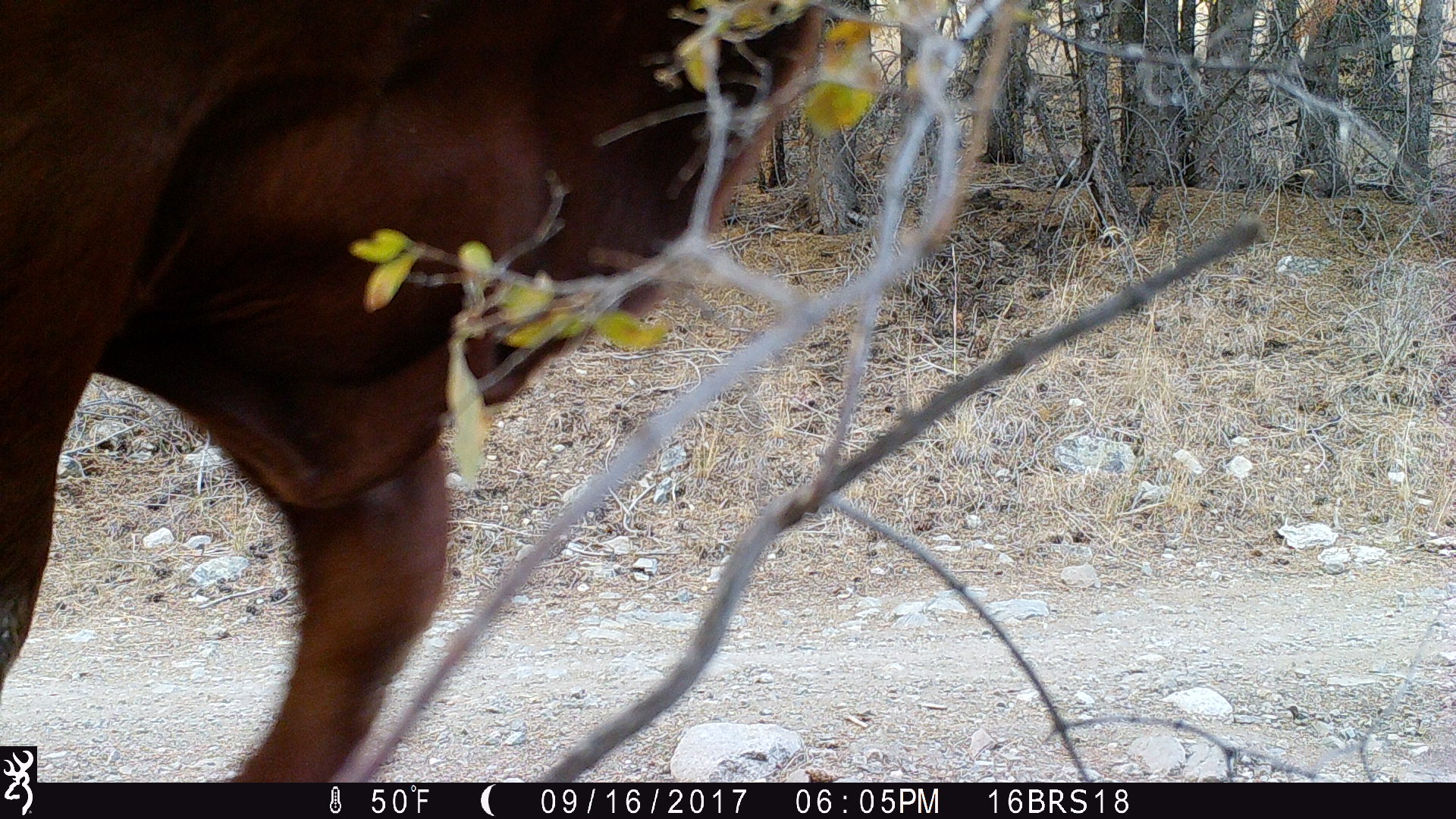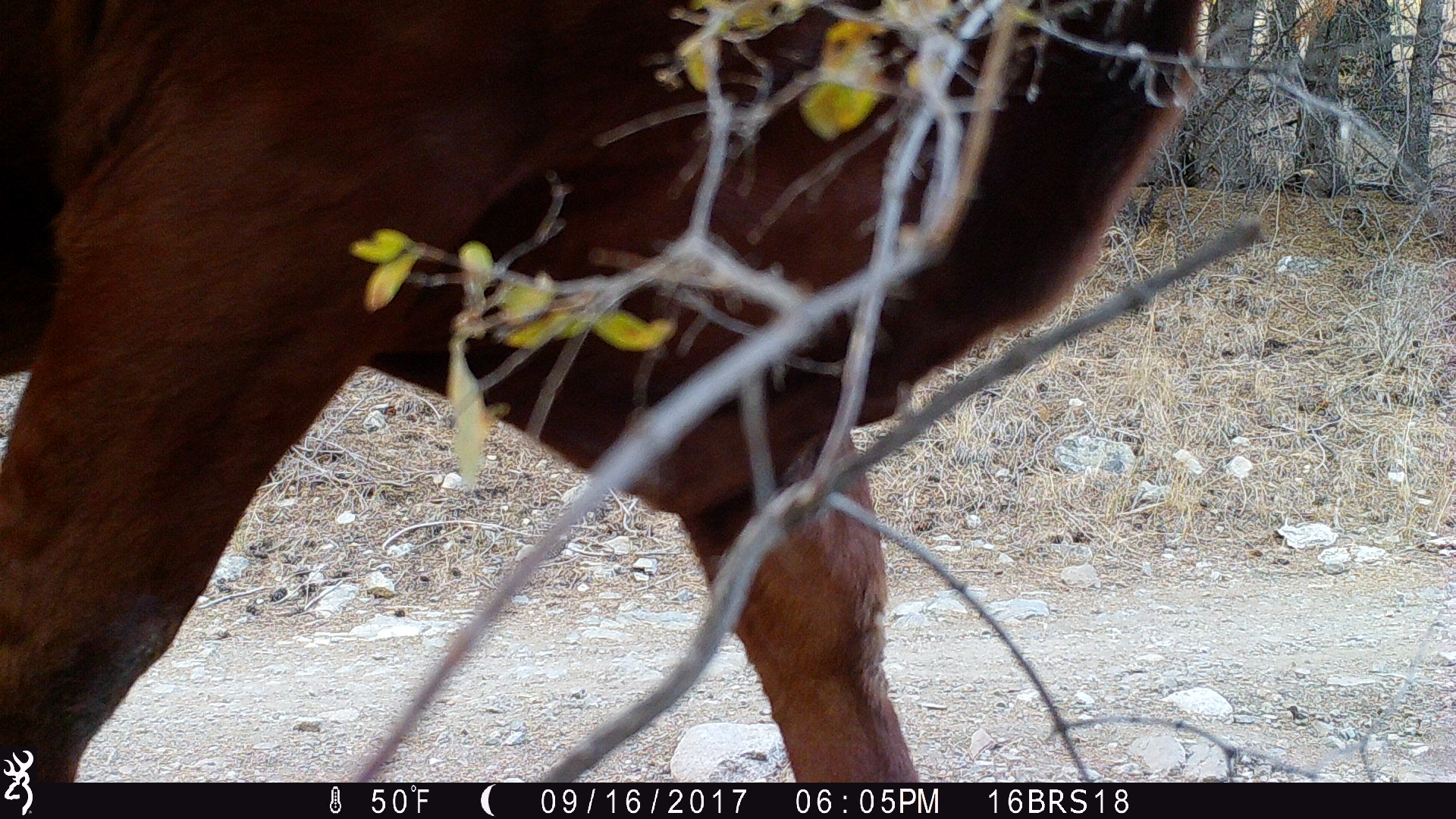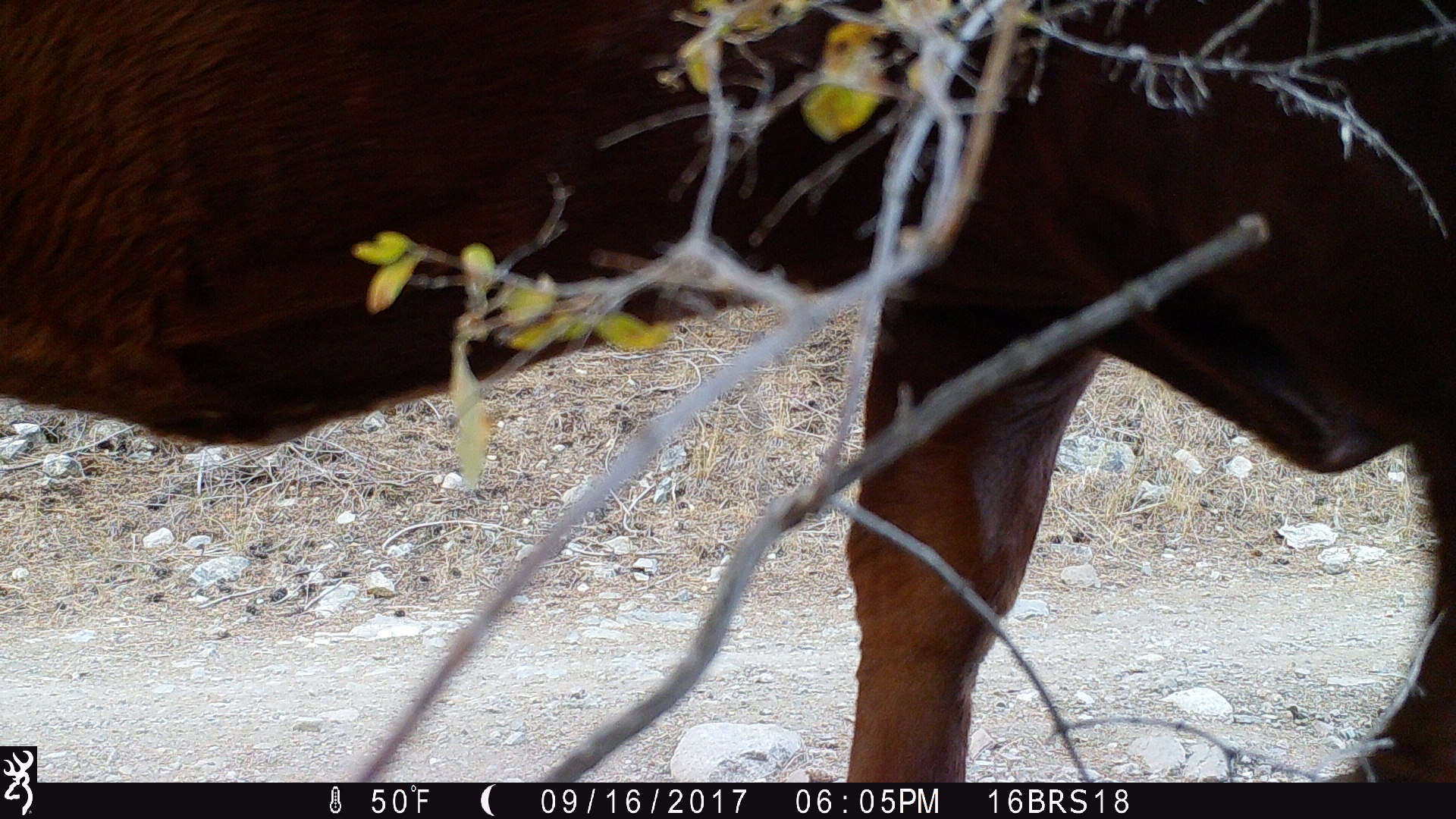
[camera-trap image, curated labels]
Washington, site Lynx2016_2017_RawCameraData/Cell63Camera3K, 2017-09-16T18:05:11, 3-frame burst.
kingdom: Animalia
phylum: Chordata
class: Mammalia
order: Artiodactyla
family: Bovidae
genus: Bos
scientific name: Bos taurus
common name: domestic cattle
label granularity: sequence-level